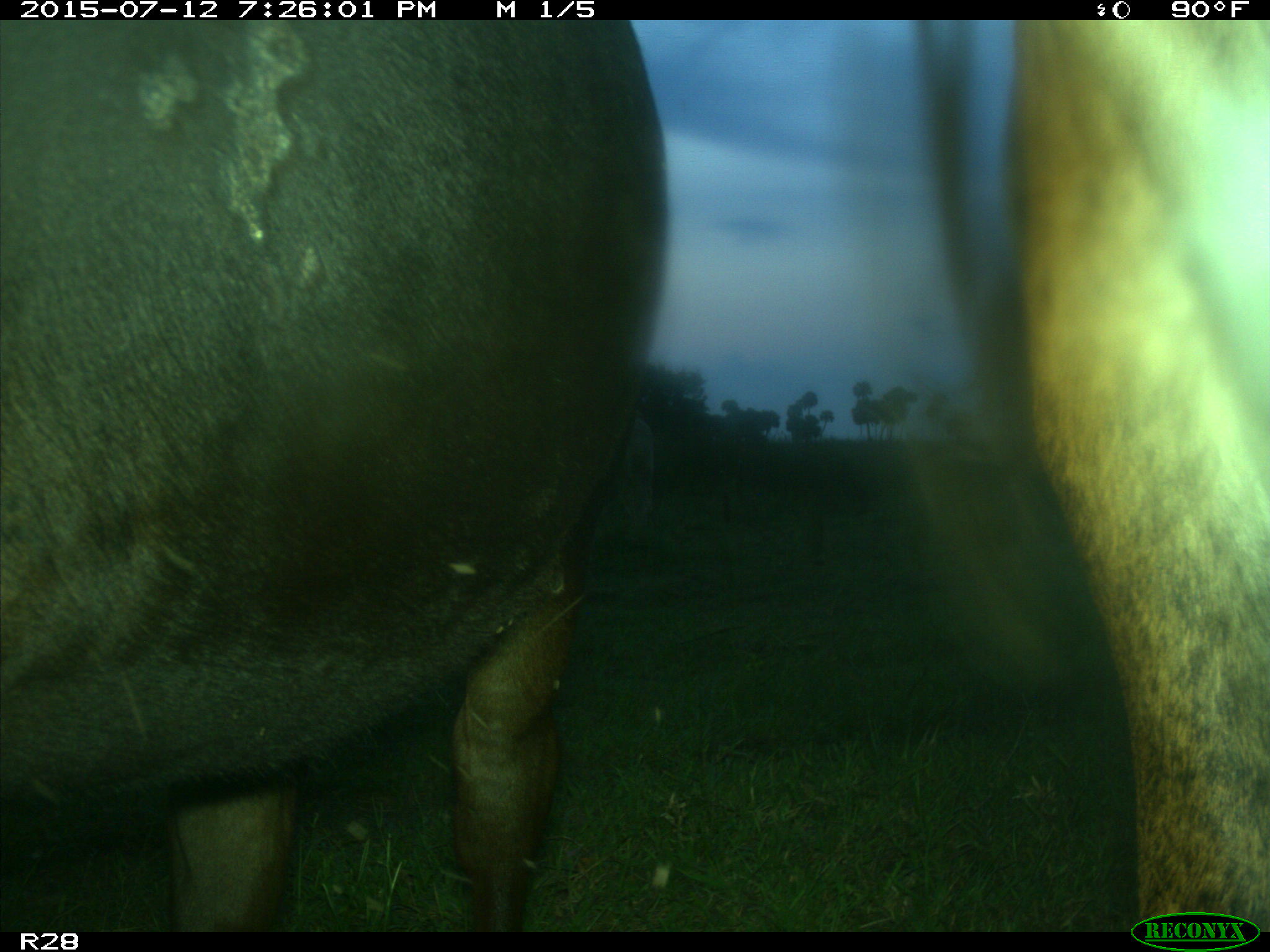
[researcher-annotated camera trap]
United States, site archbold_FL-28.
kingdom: Animalia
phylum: Chordata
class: Mammalia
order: Artiodactyla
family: Bovidae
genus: Bos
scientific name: Bos taurus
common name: domestic cow